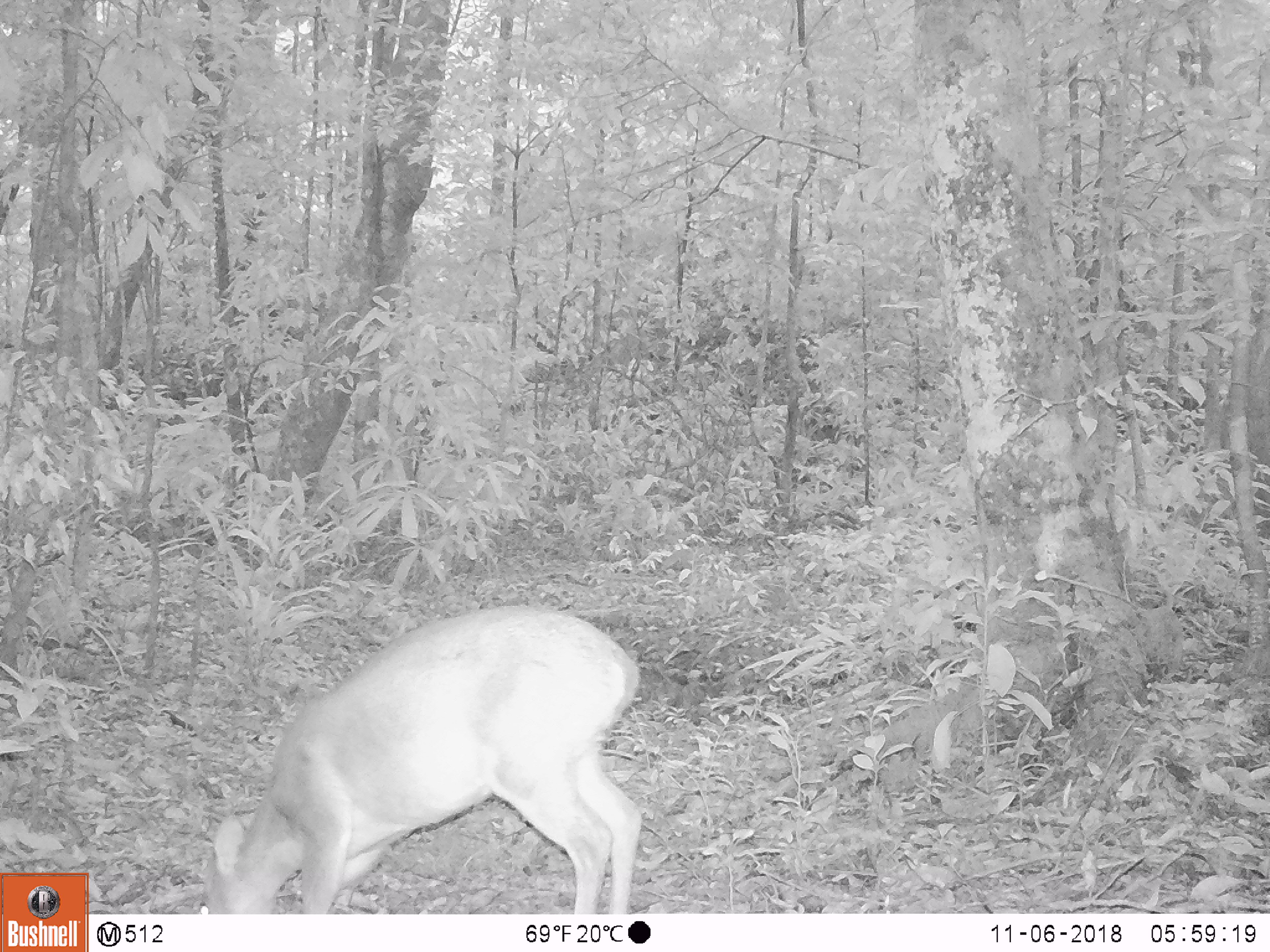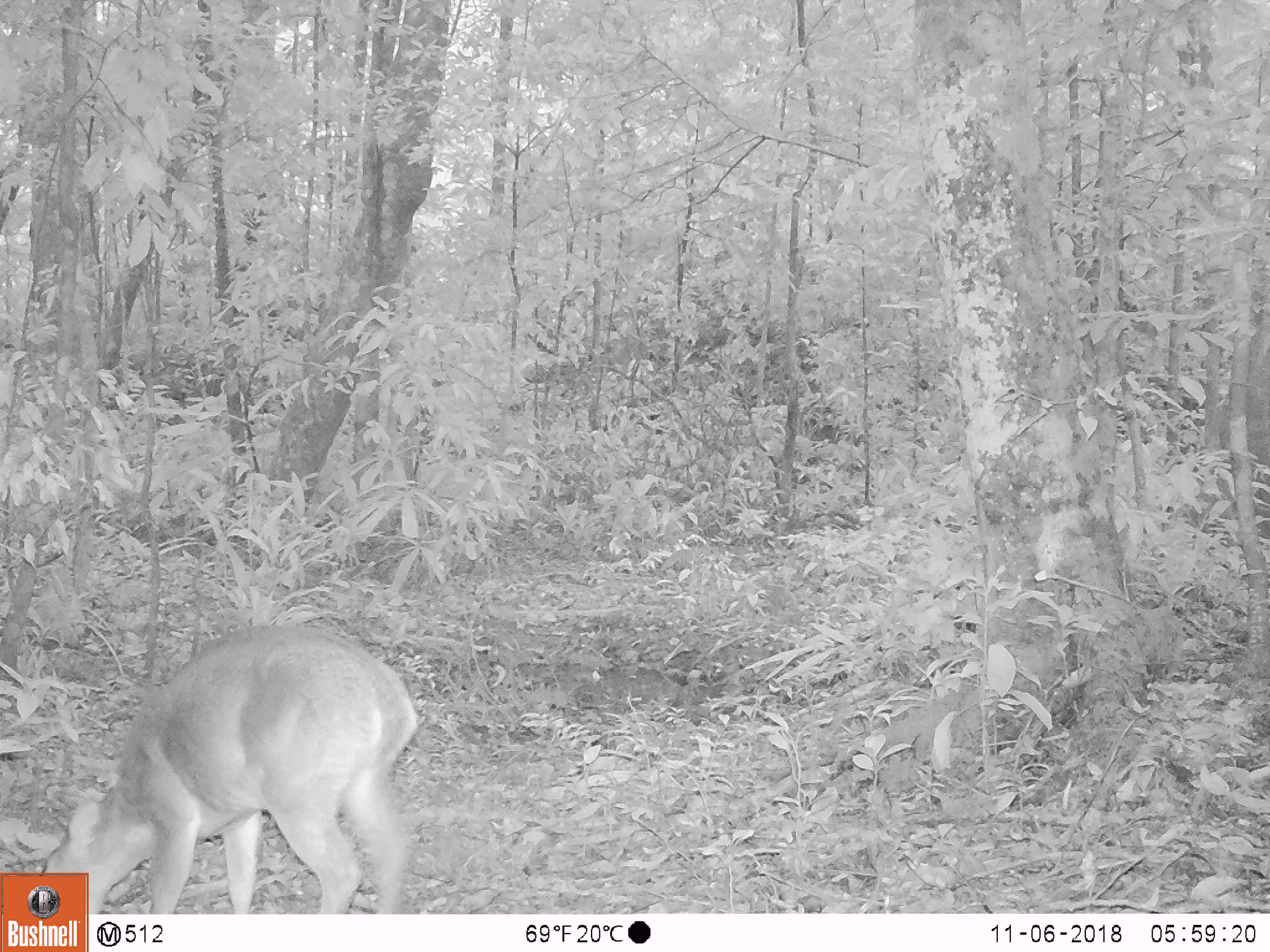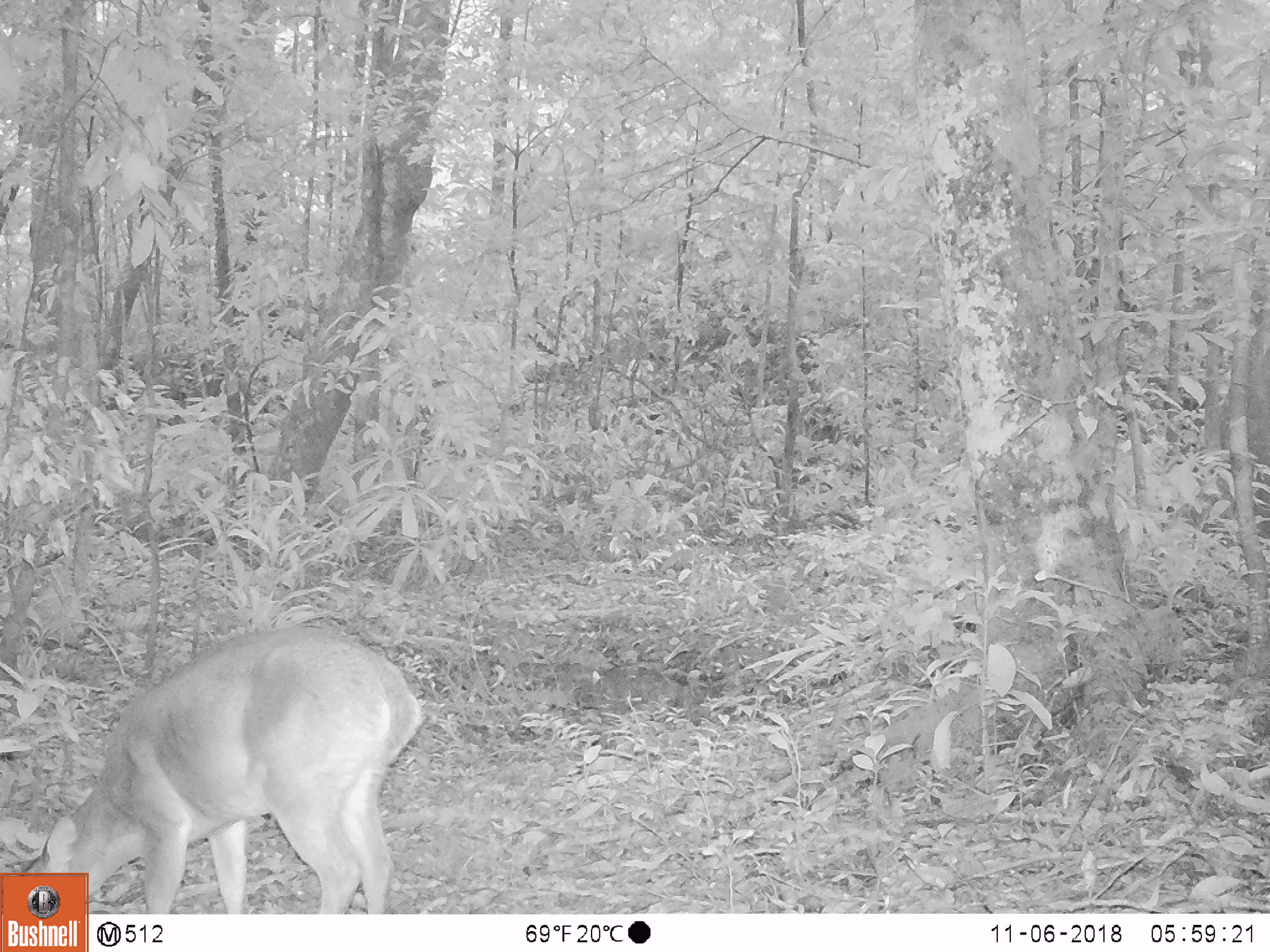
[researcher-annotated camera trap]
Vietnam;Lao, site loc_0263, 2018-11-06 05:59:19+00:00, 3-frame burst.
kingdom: Animalia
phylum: Chordata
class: Mammalia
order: Artiodactyla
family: Cervidae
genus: Muntiacus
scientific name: Muntiacus vuquangensis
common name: large-antlered muntjac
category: large antlered muntjac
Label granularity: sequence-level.